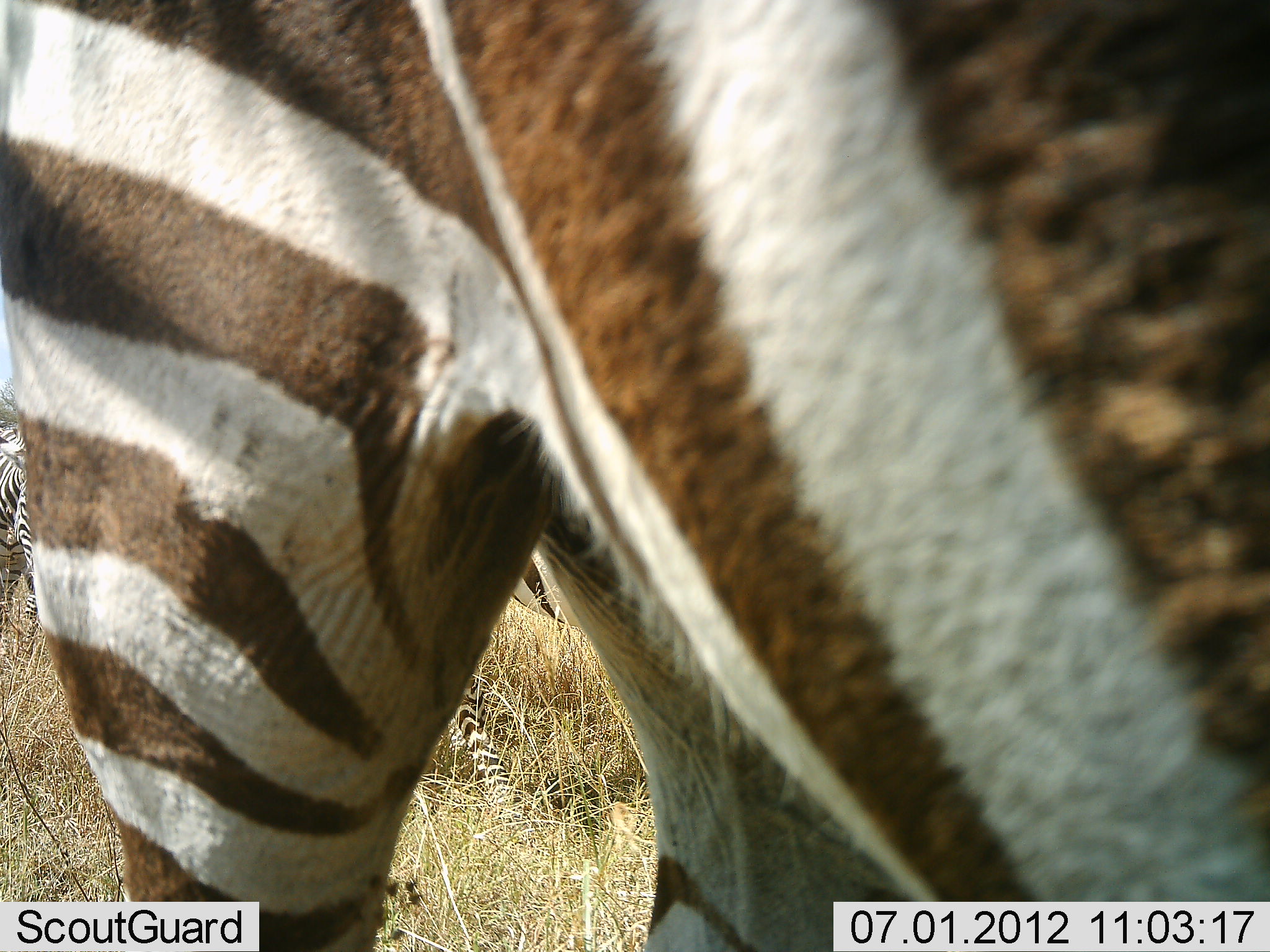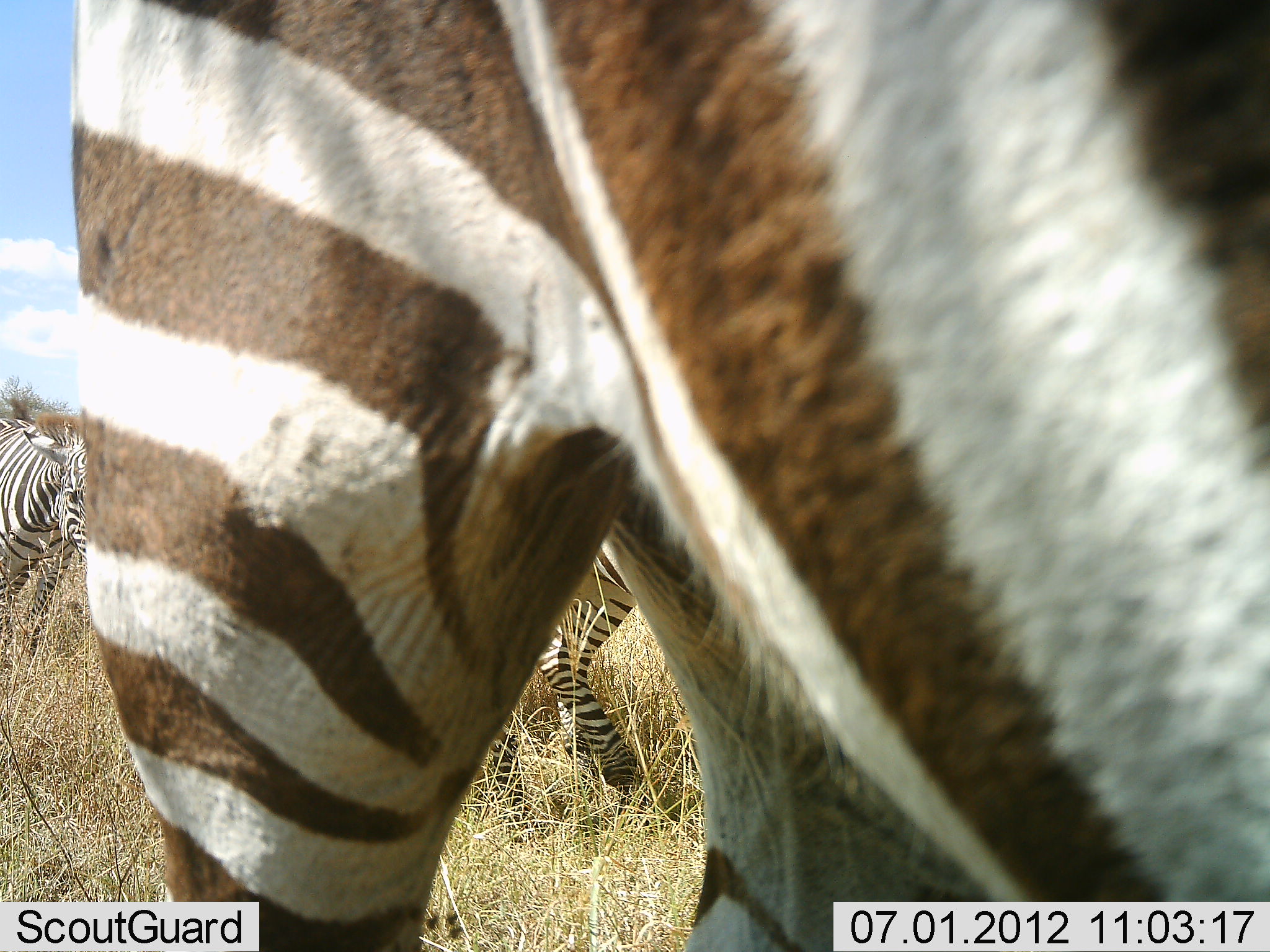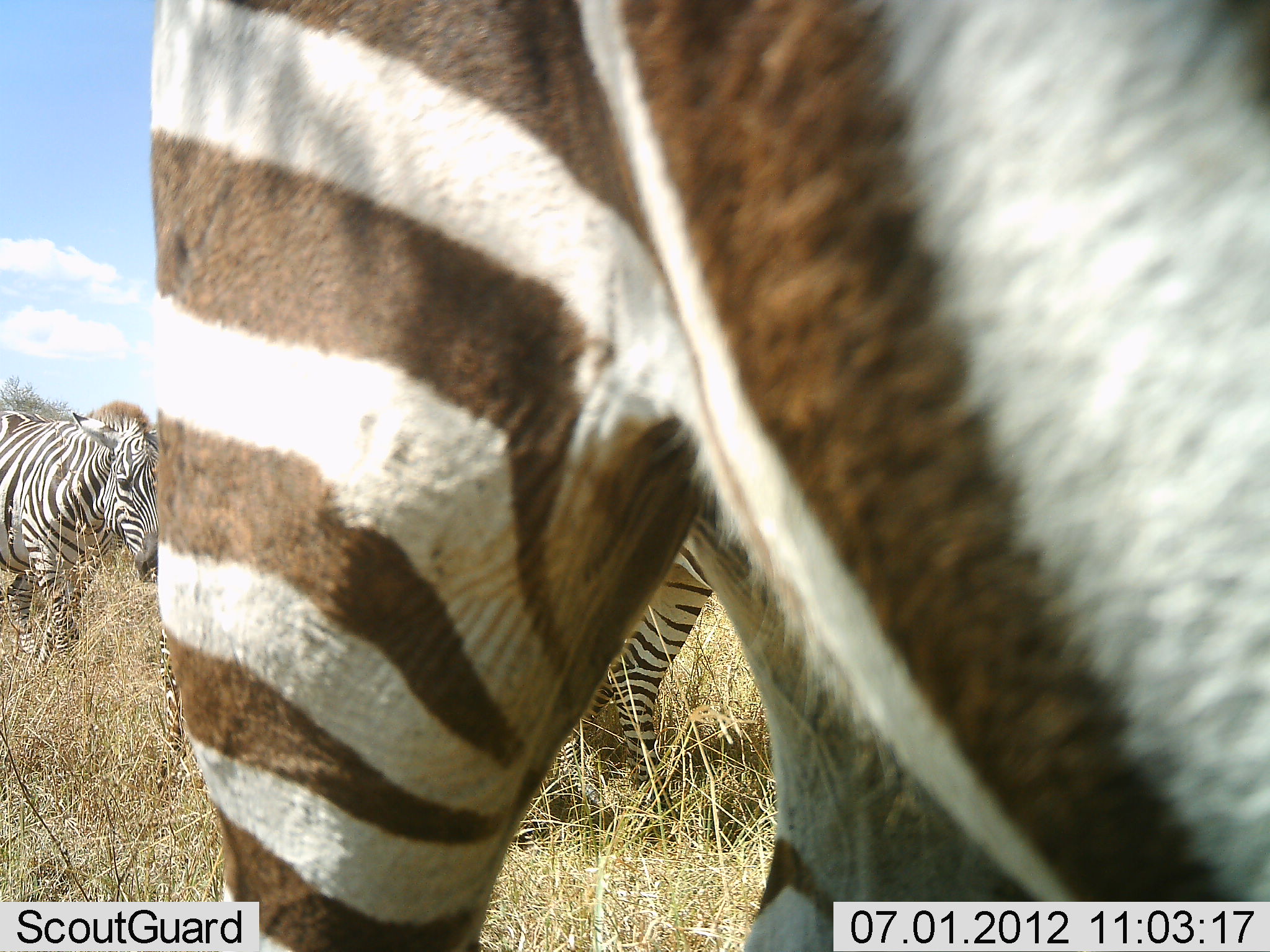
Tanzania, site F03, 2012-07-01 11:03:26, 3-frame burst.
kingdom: Animalia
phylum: Chordata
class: Mammalia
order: Perissodactyla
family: Equidae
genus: Equus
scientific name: Equus quagga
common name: plains zebra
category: zebra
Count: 3.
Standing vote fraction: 20%.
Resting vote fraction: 10%.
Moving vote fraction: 70%.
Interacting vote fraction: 10%.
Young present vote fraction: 10%.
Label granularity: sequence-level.